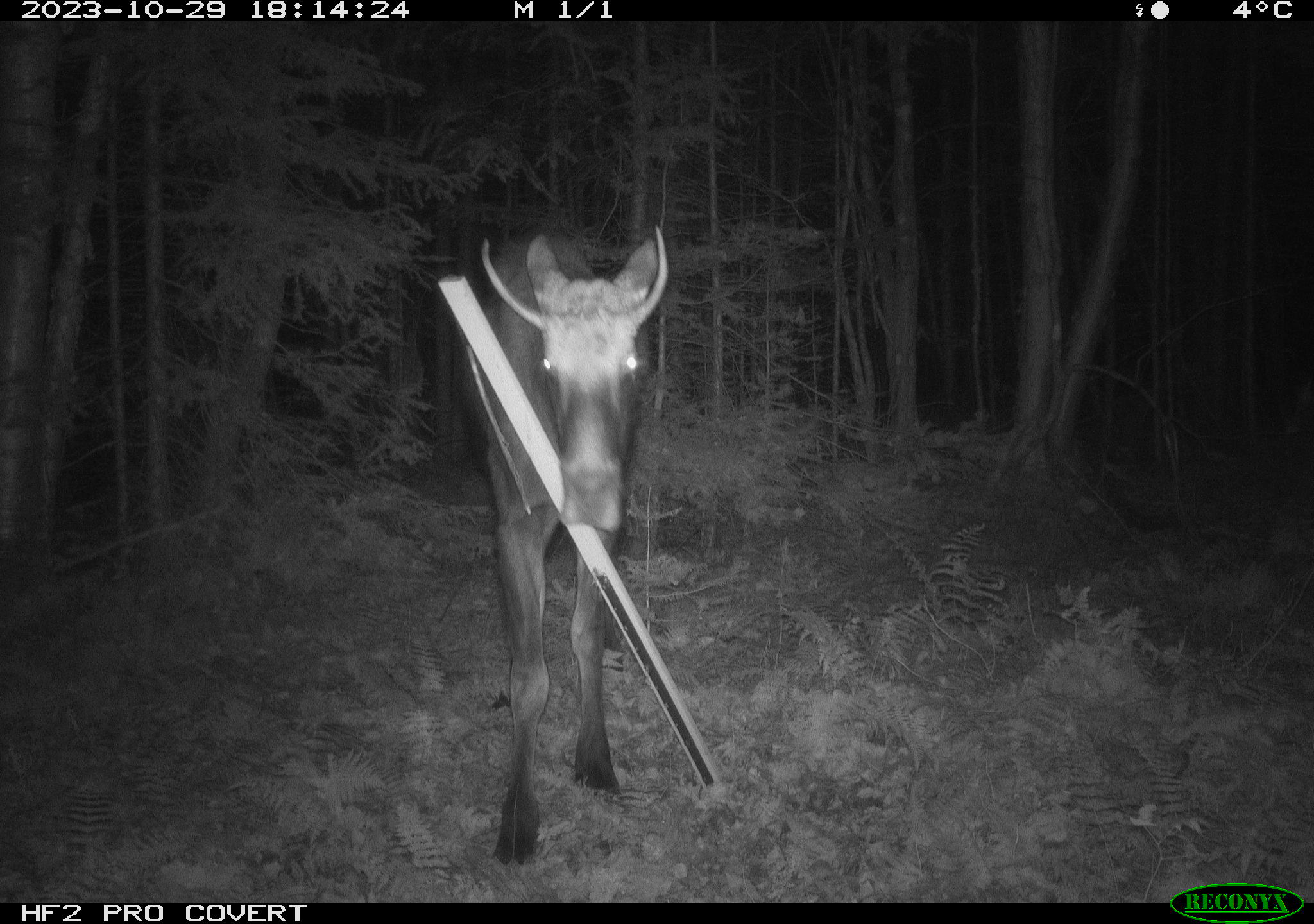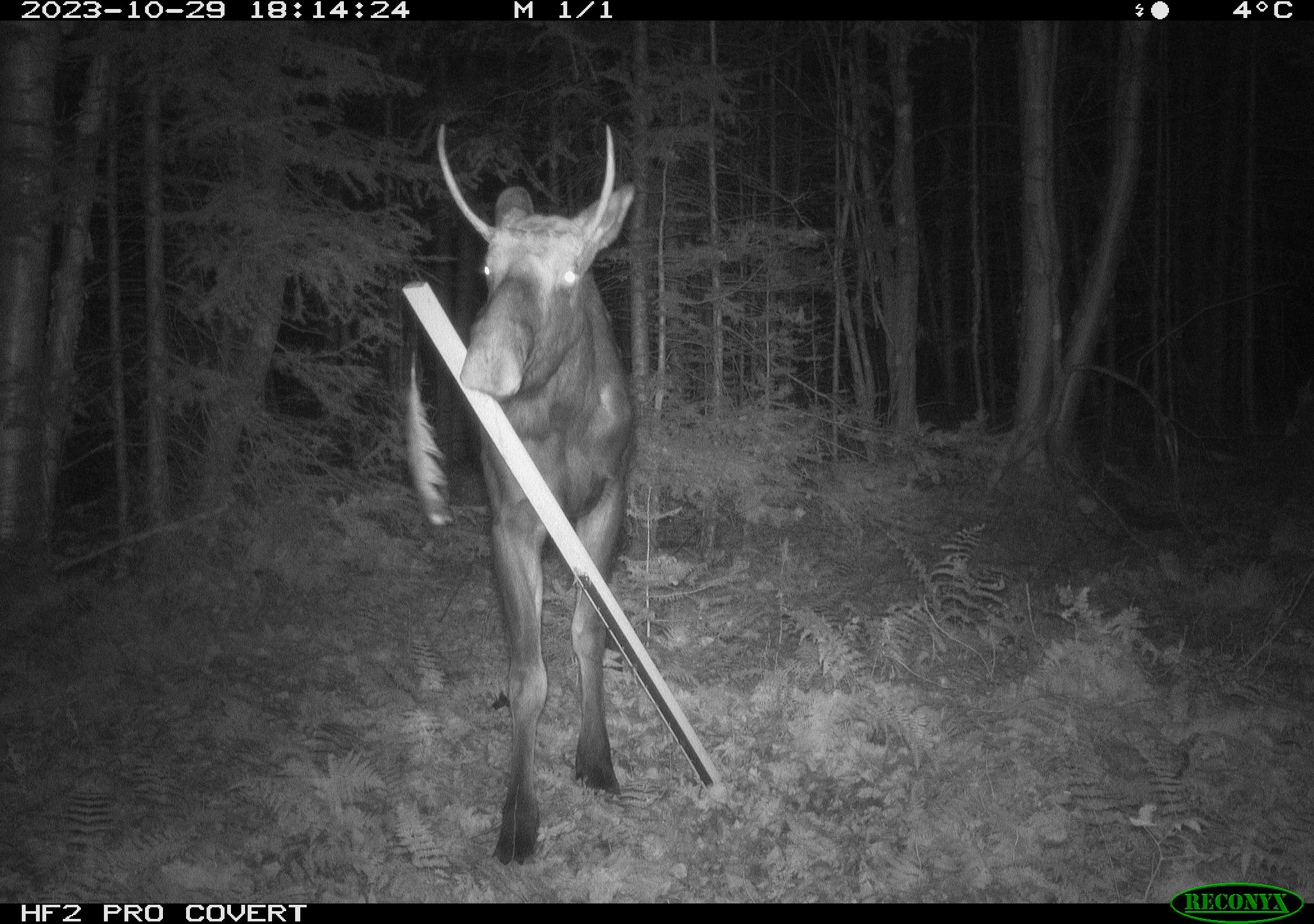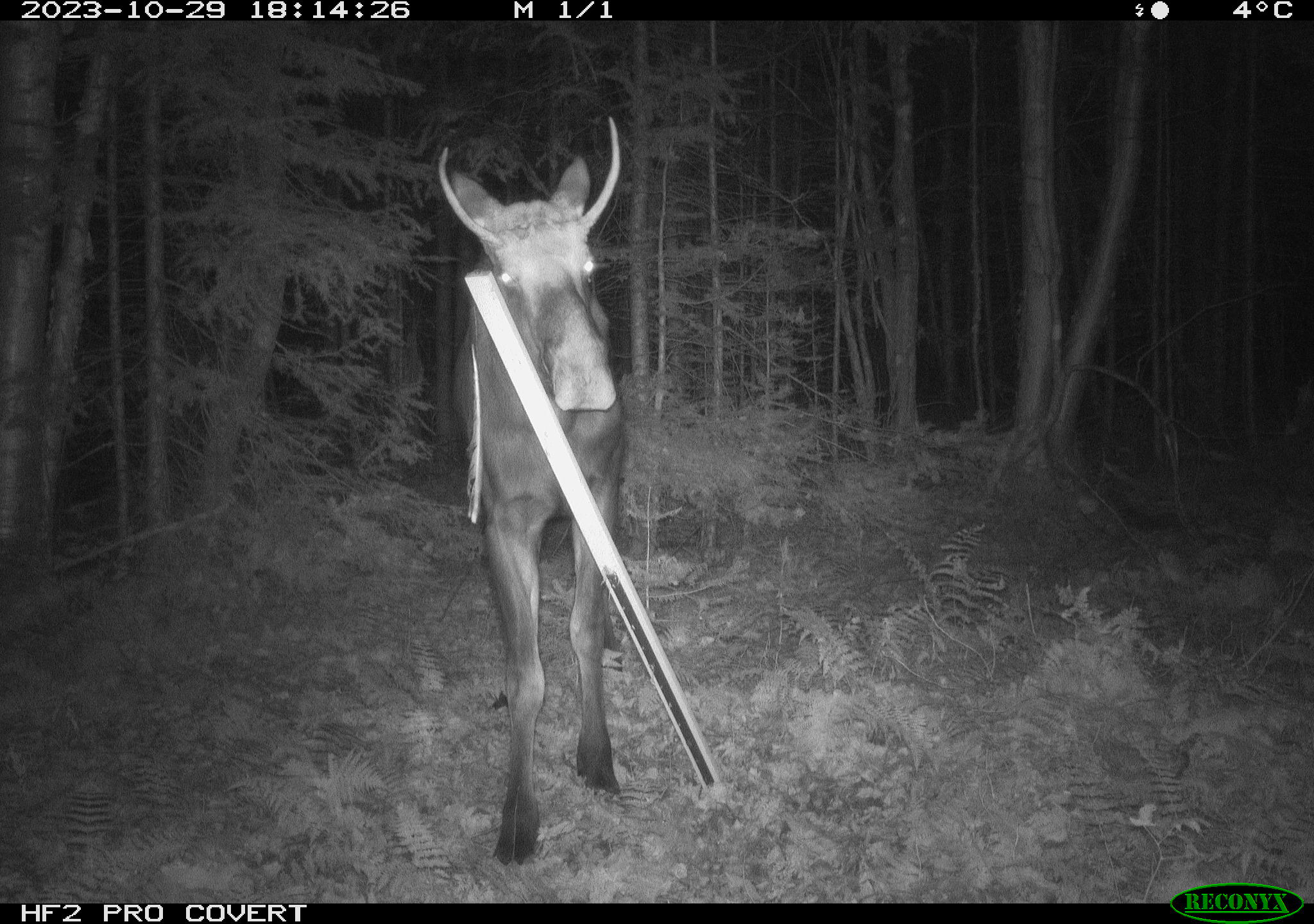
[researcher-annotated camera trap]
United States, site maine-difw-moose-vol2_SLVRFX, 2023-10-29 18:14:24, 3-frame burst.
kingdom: Animalia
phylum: Chordata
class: Mammalia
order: Artiodactyla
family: Cervidae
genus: Alces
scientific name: Alces alces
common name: moose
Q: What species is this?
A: Moose (Alces alces).